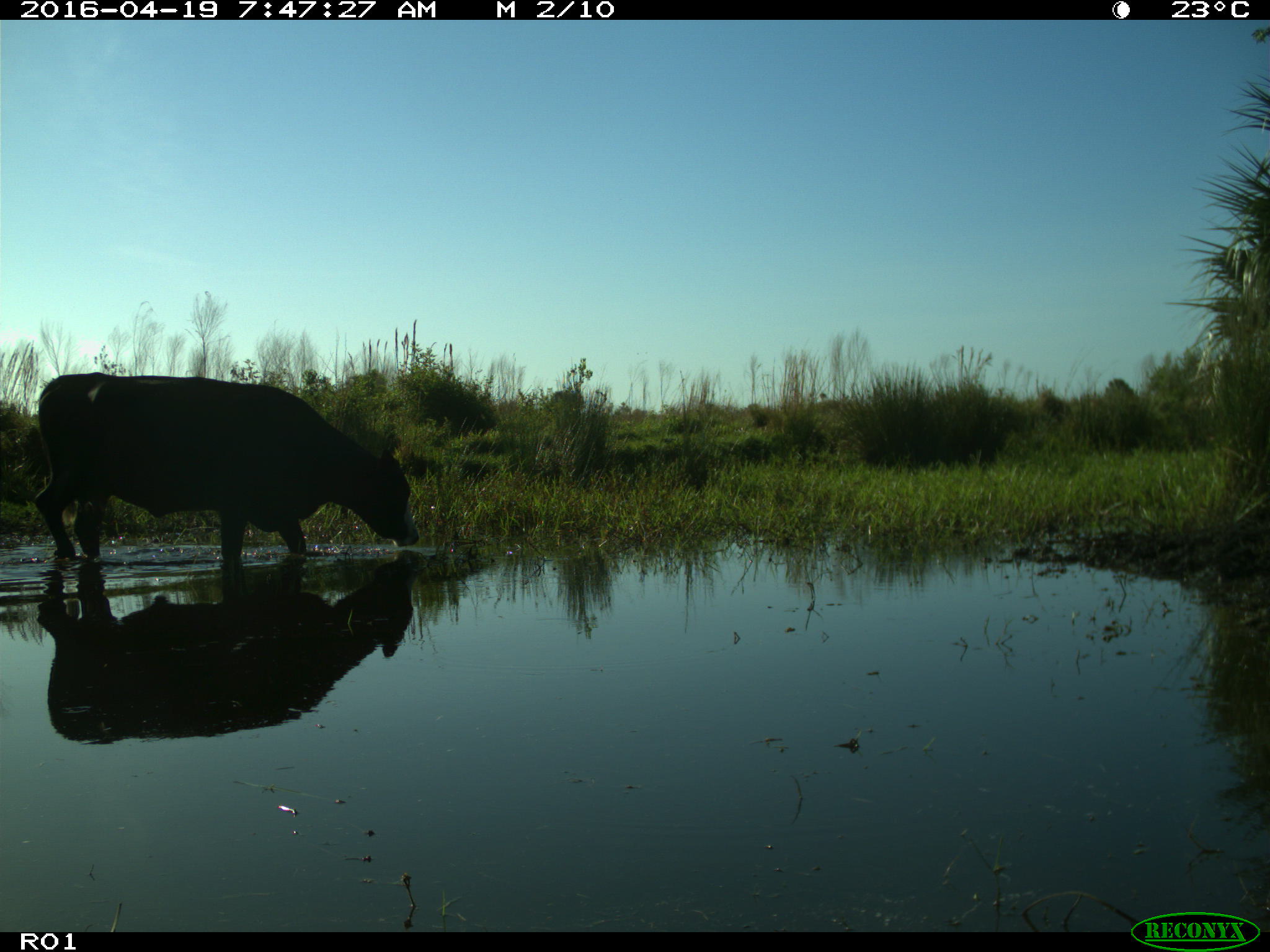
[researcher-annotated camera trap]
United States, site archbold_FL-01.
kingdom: Animalia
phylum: Chordata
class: Mammalia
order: Artiodactyla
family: Bovidae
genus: Bos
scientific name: Bos taurus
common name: domestic cow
Bos taurus (domestic cow).